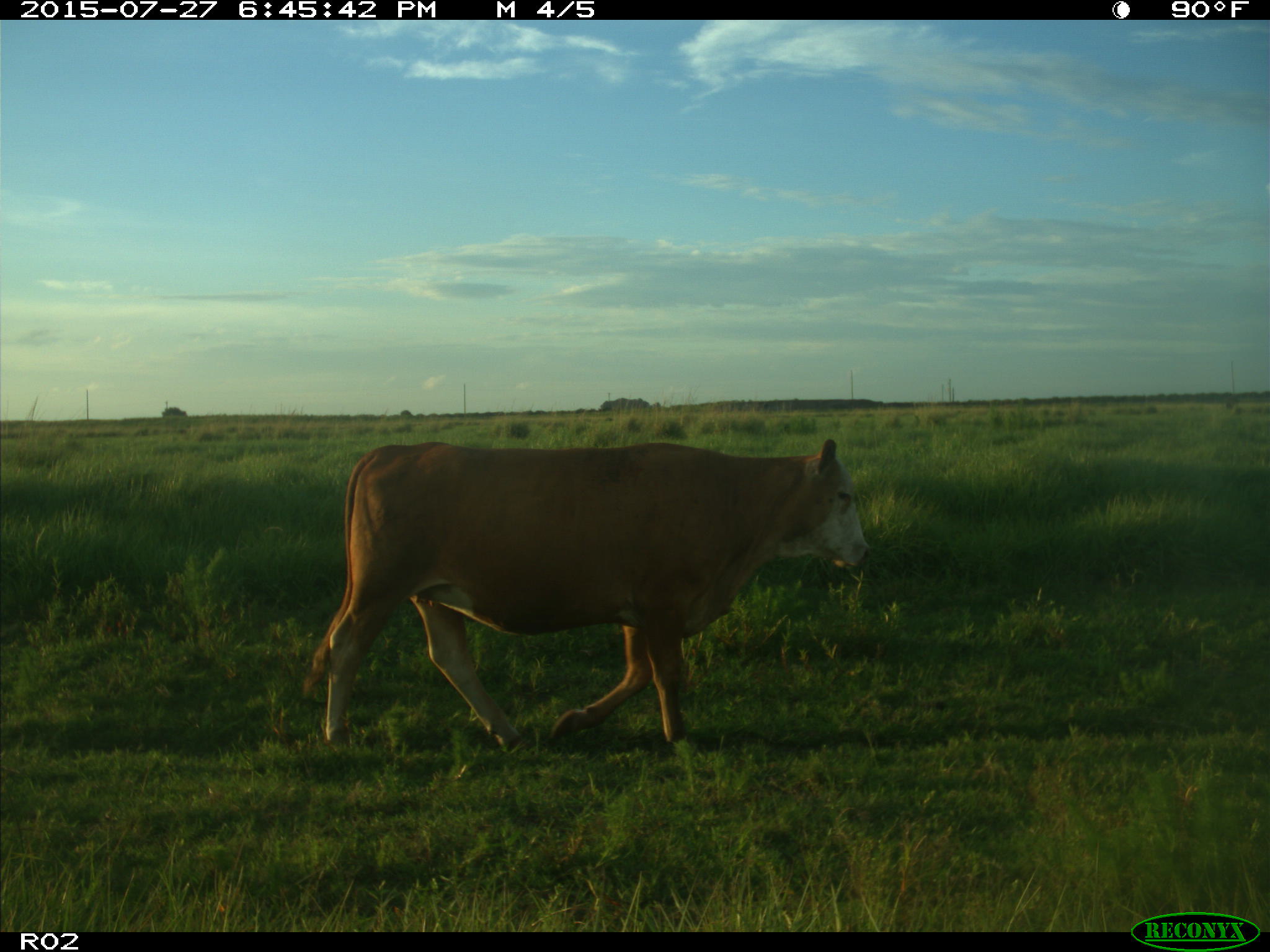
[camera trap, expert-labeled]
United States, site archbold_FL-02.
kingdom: Animalia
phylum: Chordata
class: Mammalia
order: Artiodactyla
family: Bovidae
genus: Bos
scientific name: Bos taurus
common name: domestic cow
Bos taurus (domestic cow).